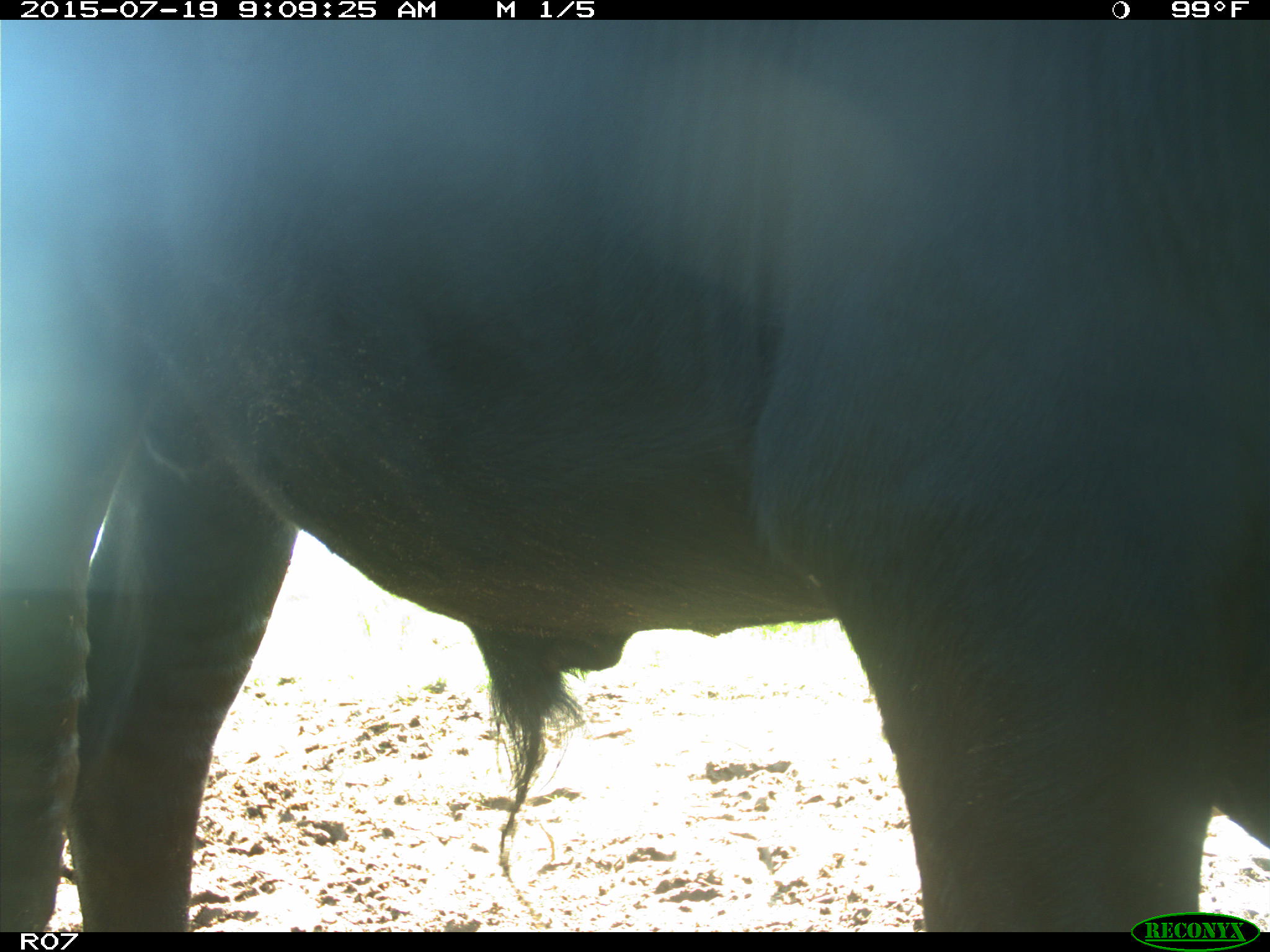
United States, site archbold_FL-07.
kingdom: Animalia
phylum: Chordata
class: Mammalia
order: Artiodactyla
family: Bovidae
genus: Bos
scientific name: Bos taurus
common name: domestic cow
Bos taurus (domestic cow).